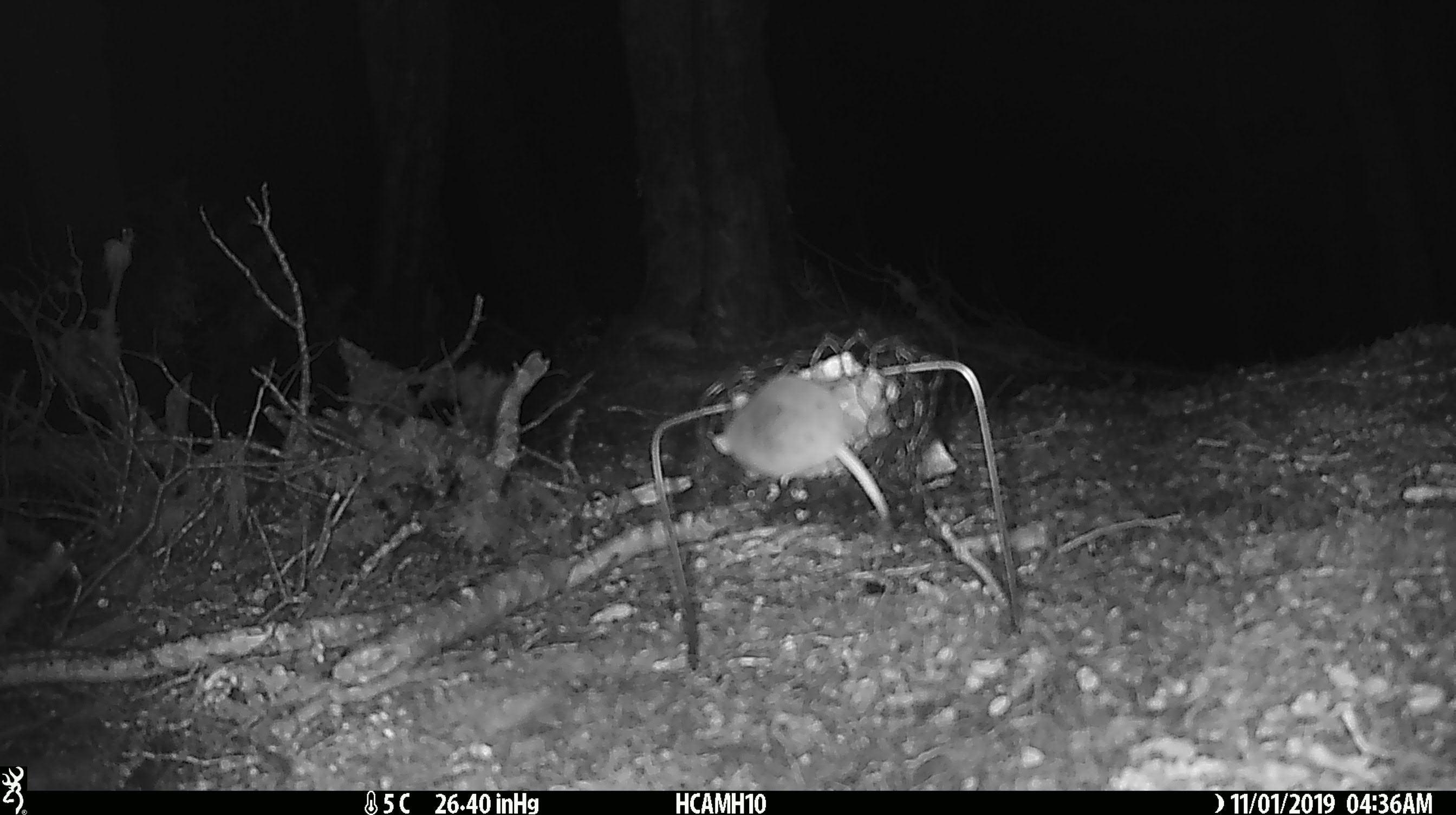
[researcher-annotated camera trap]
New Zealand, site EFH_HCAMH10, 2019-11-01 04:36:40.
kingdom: Animalia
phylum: Chordata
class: Mammalia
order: Rodentia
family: Muridae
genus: Mus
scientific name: Mus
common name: mouse